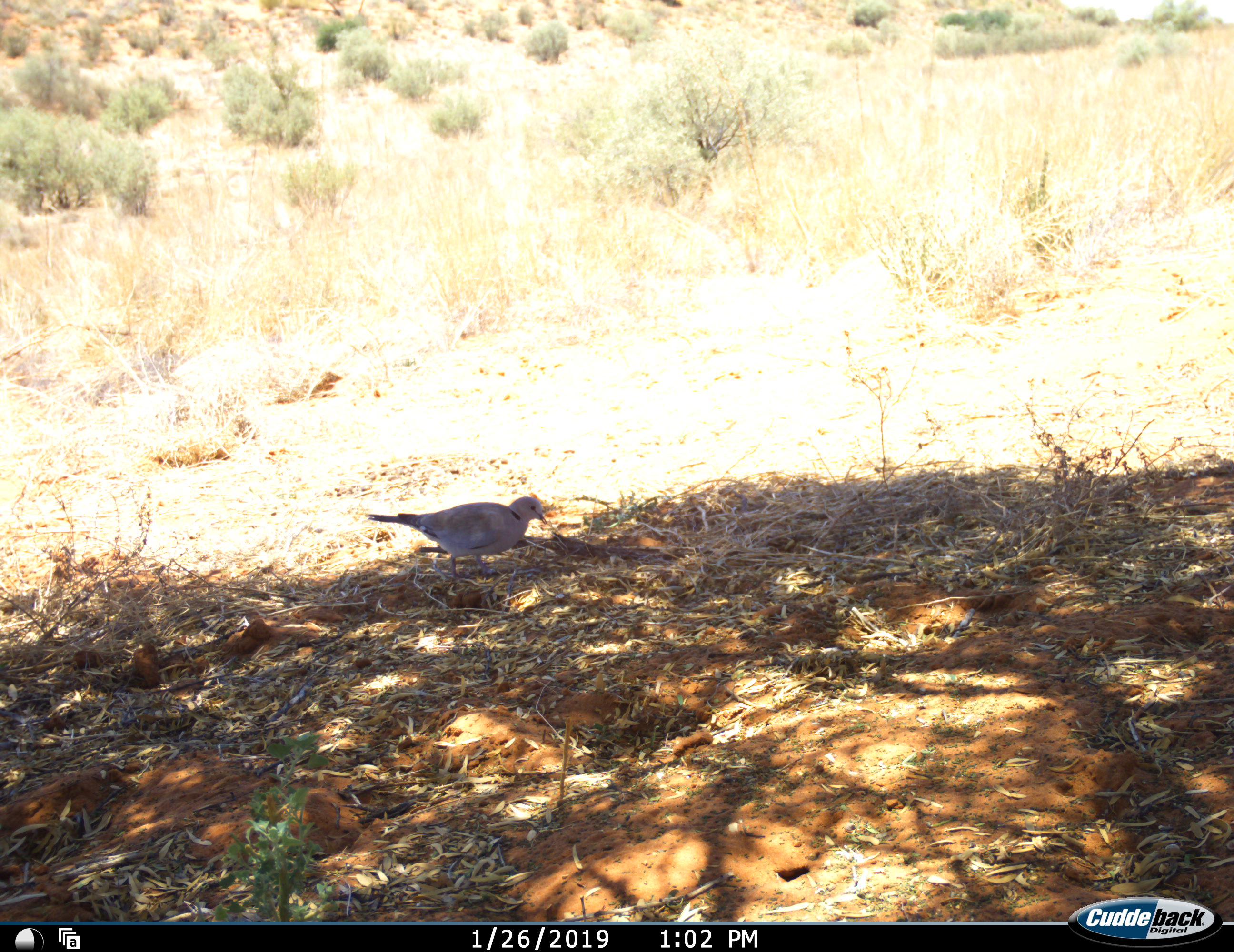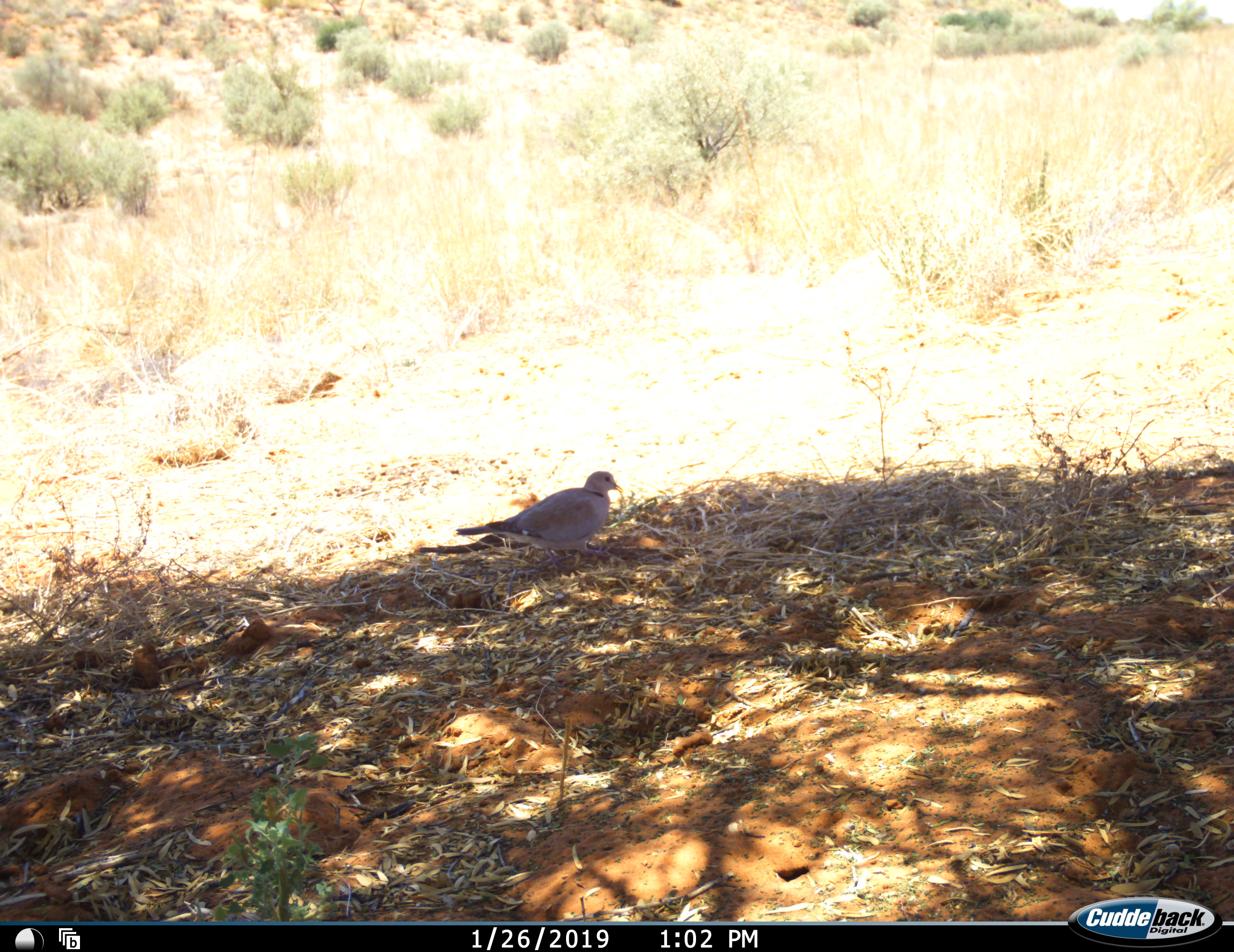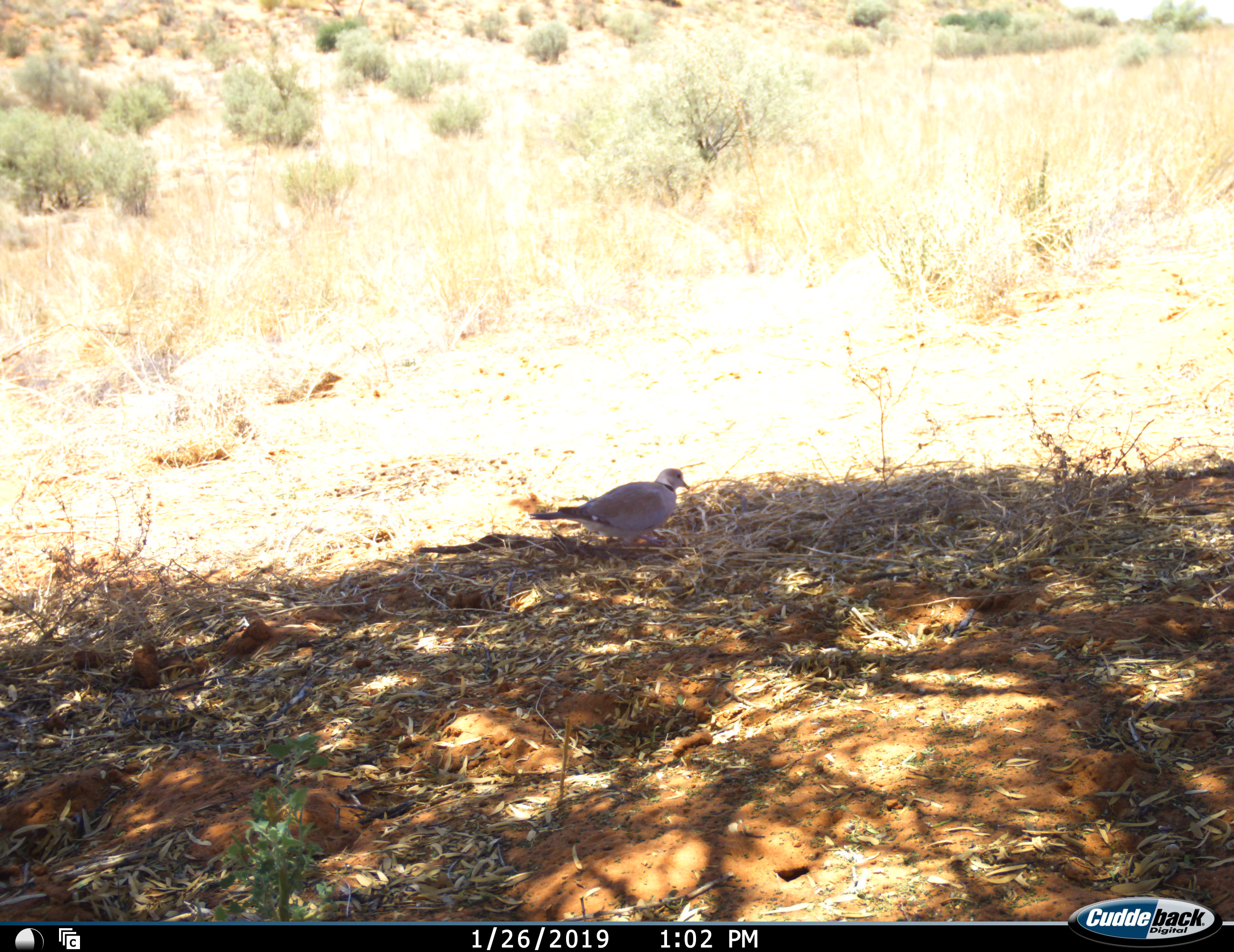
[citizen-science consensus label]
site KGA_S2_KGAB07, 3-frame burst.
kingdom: Animalia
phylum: Chordata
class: Aves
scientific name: Aves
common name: bird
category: birdother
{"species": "birdother (bird) (Aves)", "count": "1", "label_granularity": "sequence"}